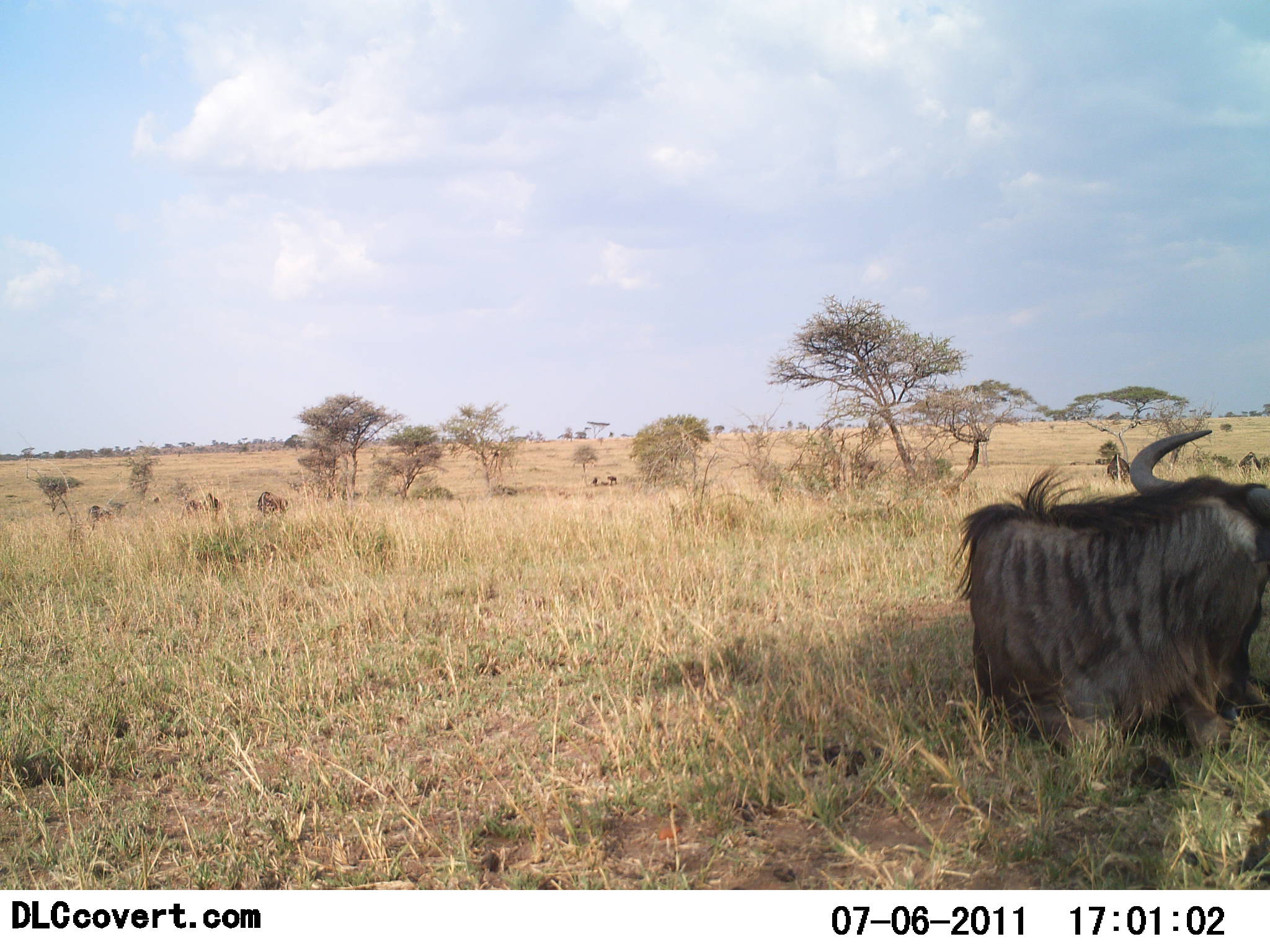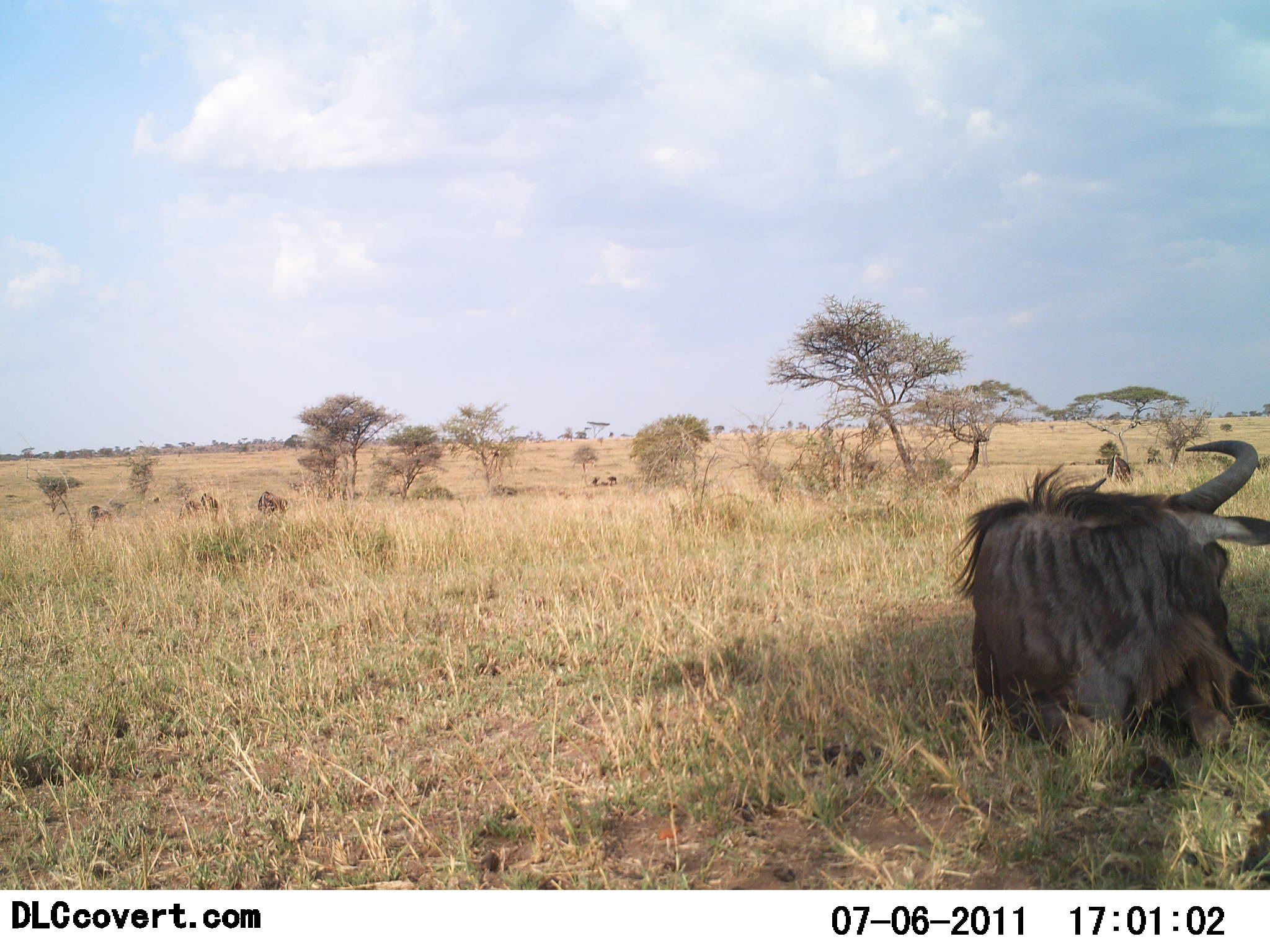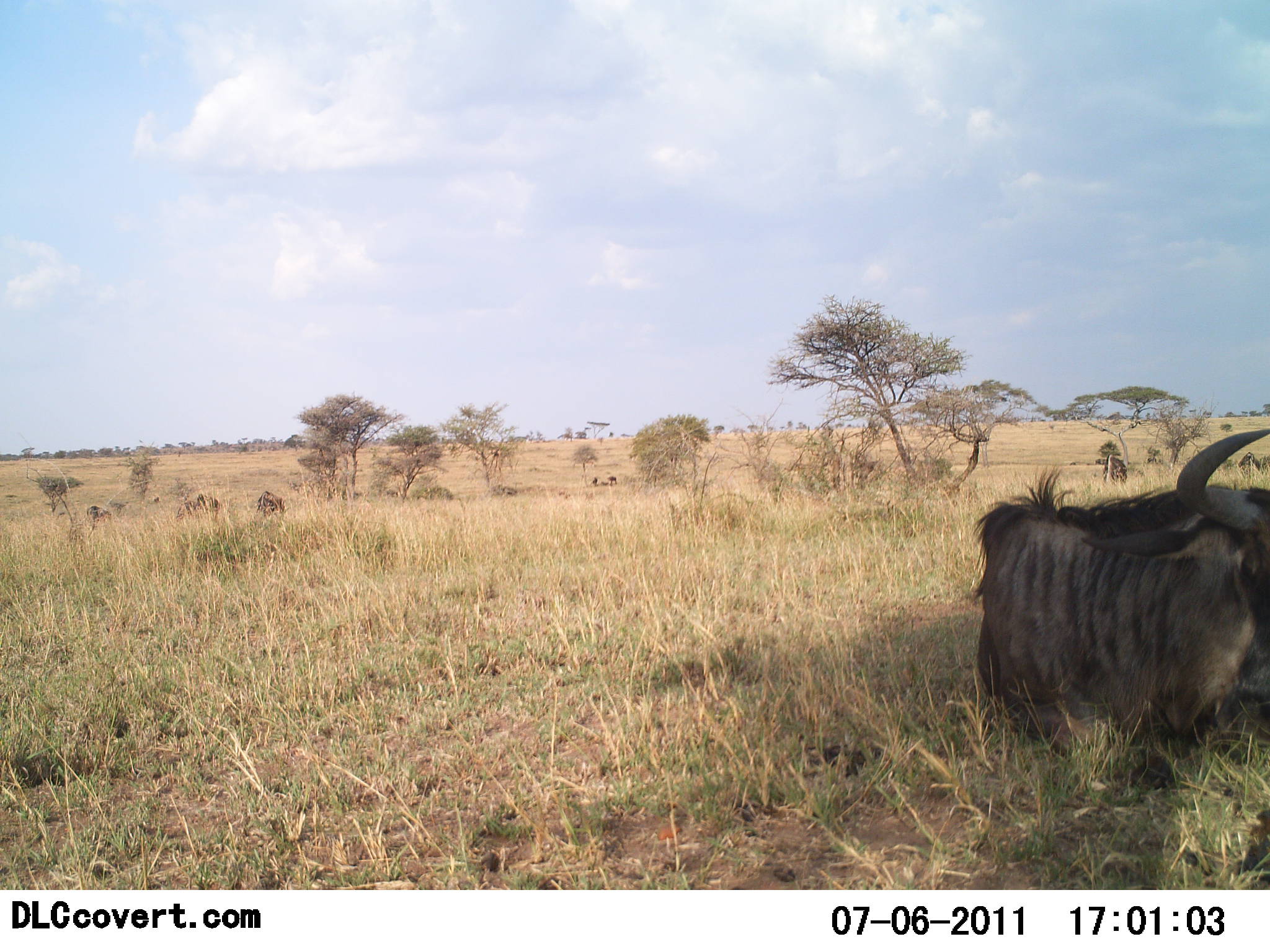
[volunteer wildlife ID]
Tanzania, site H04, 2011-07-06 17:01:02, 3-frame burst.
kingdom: Animalia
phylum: Chordata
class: Mammalia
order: Artiodactyla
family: Bovidae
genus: Connochaetes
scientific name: Connochaetes taurinus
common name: blue wildebeest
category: wildebeest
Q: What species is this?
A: Wildebeest (blue wildebeest) (Connochaetes taurinus).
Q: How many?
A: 1.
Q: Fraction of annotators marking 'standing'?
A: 18%.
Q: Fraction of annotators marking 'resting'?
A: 100%.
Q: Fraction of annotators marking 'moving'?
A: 0%.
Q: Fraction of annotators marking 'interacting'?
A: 0%.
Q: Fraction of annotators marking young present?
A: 0%.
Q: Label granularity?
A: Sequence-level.